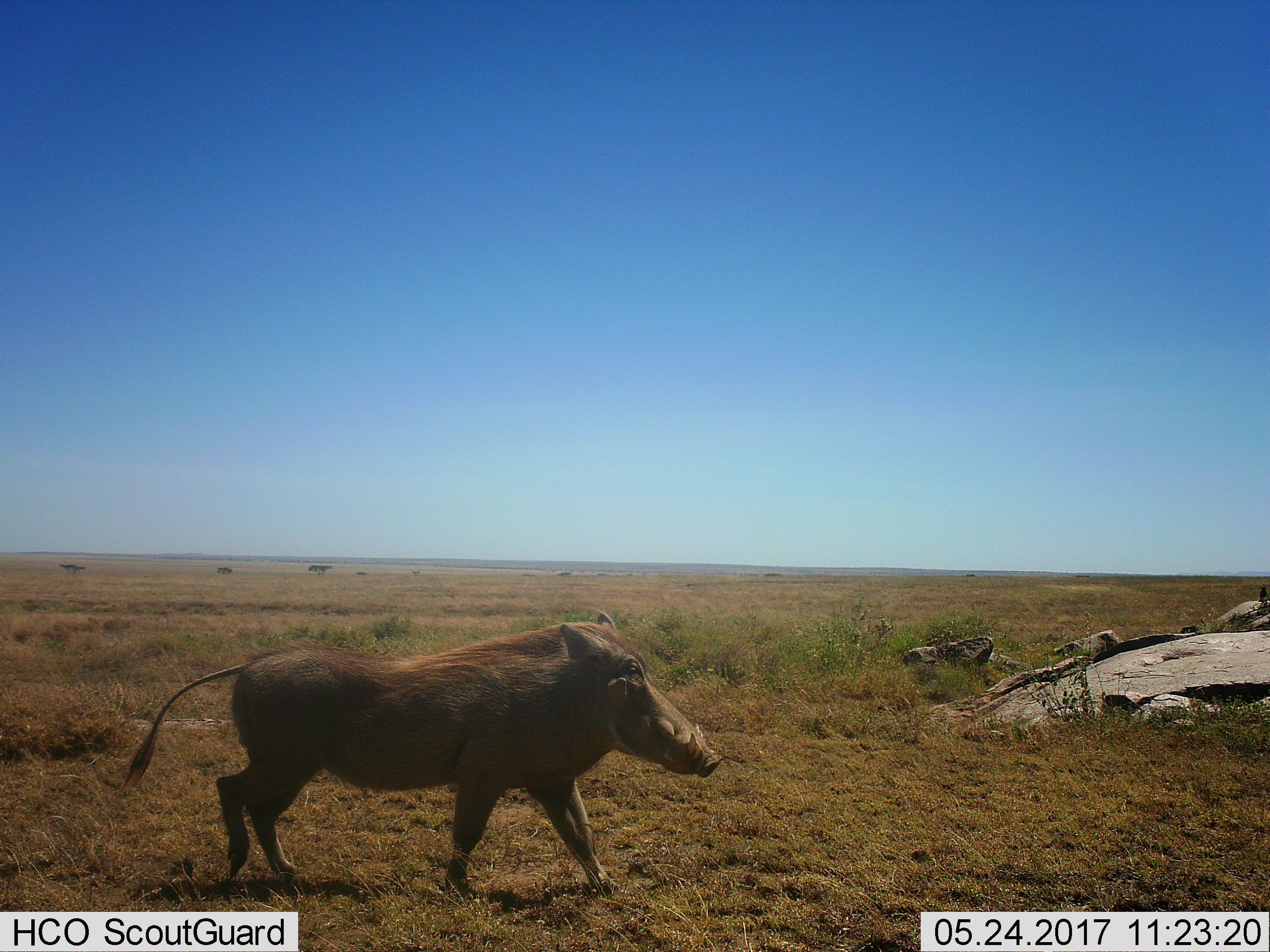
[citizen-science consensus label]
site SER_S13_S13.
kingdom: Animalia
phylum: Chordata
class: Mammalia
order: Artiodactyla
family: Suidae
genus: Phacochoerus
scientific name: Phacochoerus africanus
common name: warthog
Warthog (Phacochoerus africanus), count 1. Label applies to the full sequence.